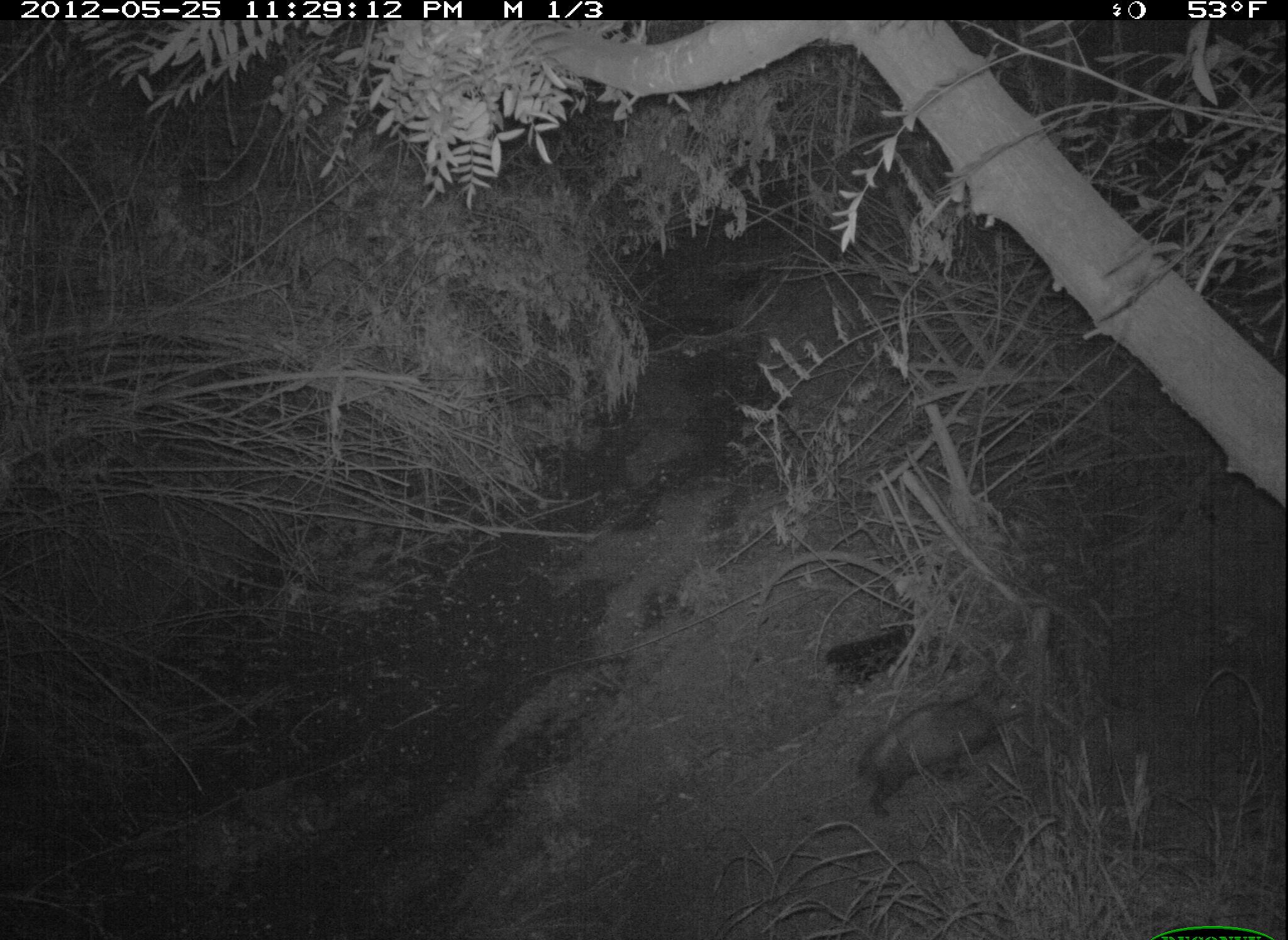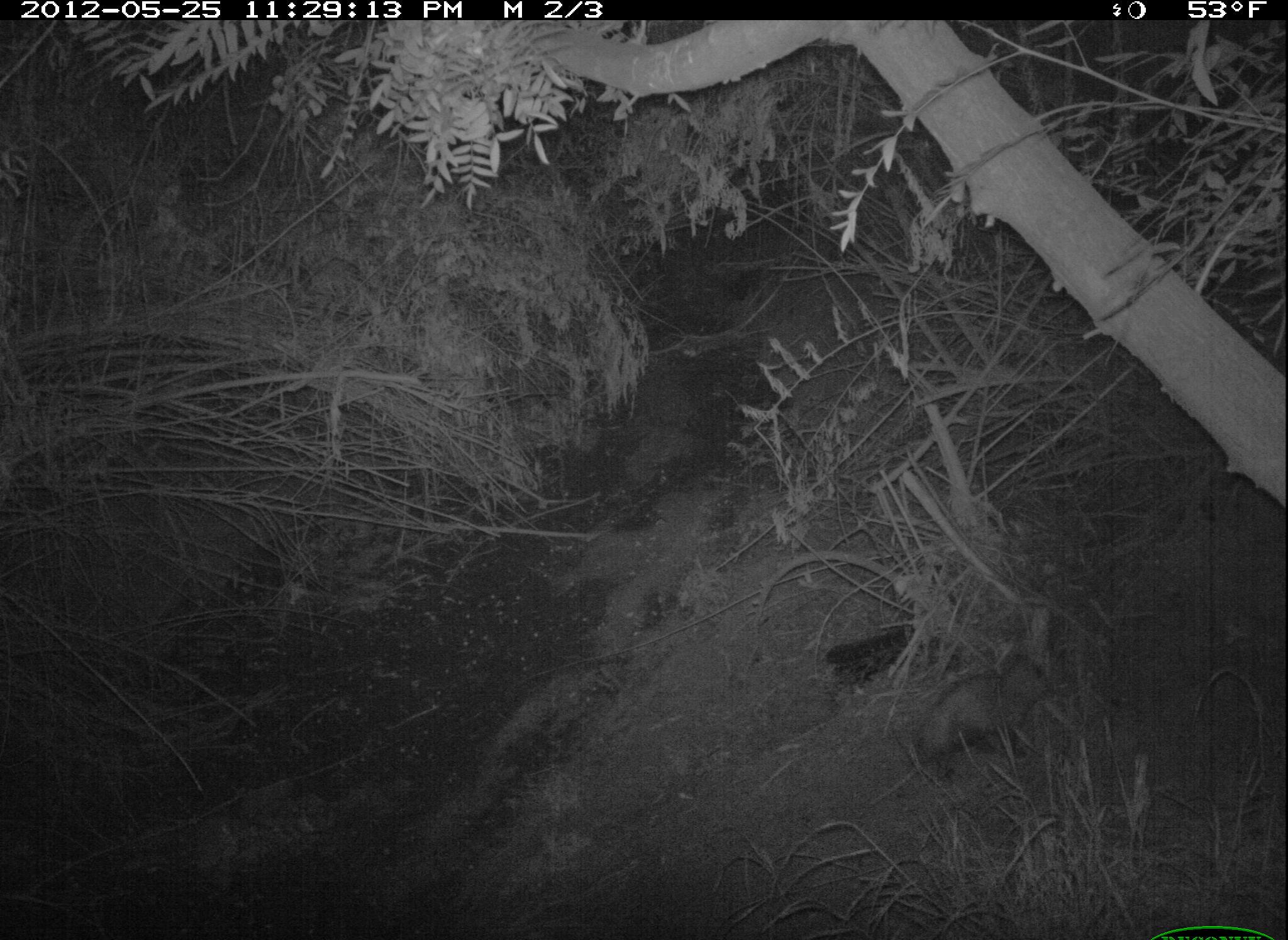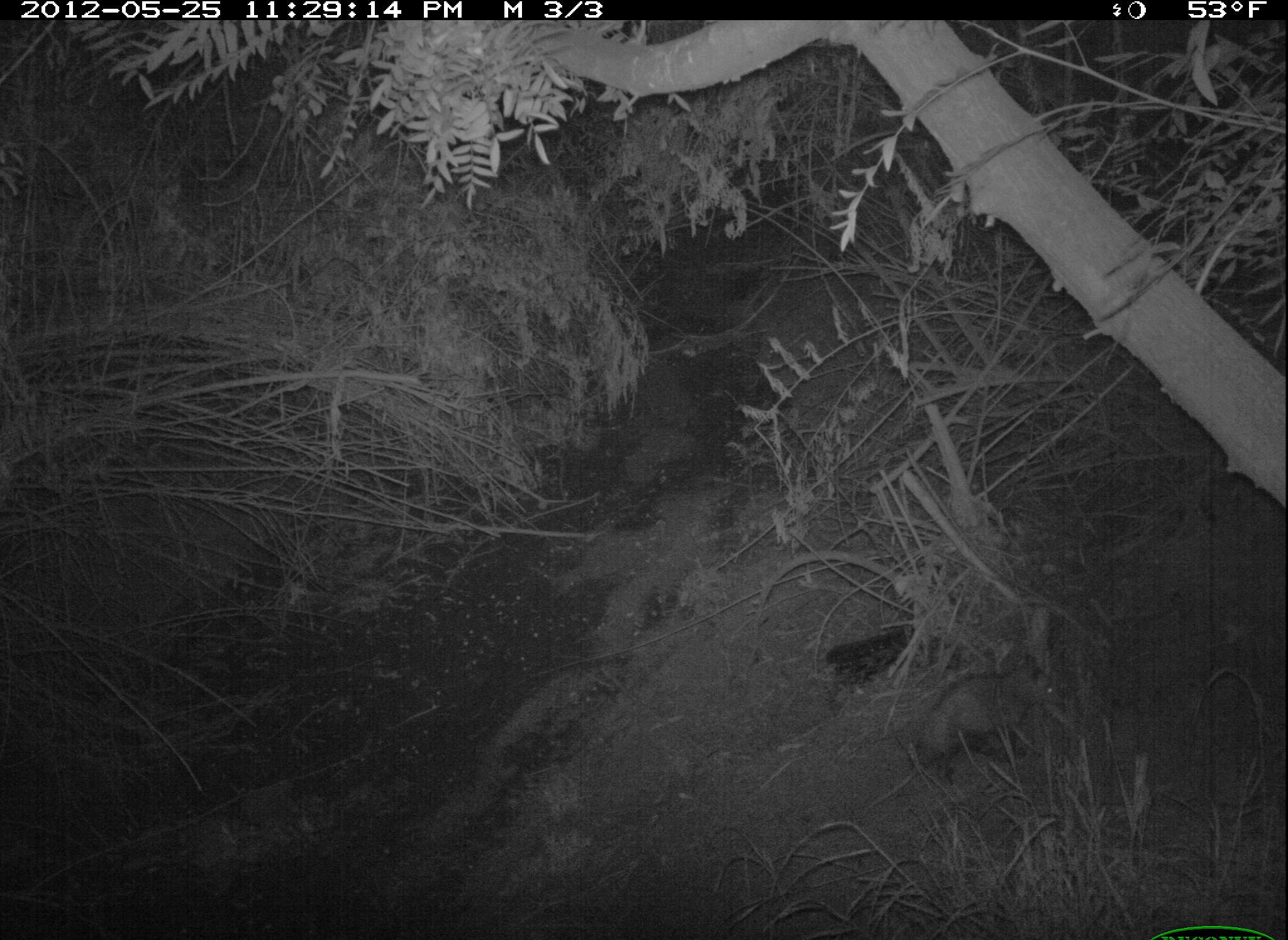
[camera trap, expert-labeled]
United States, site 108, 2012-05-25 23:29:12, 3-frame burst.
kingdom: Animalia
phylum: Chordata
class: Mammalia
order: Didelphimorphia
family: Didelphidae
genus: Didelphis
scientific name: Didelphis virginiana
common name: virginia opossum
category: opossum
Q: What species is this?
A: Opossum (virginia opossum) (Didelphis virginiana).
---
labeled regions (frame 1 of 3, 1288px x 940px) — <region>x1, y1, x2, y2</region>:
opossum: <region>839, 668, 1045, 836</region>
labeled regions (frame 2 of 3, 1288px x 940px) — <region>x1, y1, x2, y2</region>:
opossum: <region>889, 641, 1075, 789</region>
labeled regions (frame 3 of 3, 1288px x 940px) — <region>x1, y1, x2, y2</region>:
opossum: <region>900, 641, 1075, 783</region>